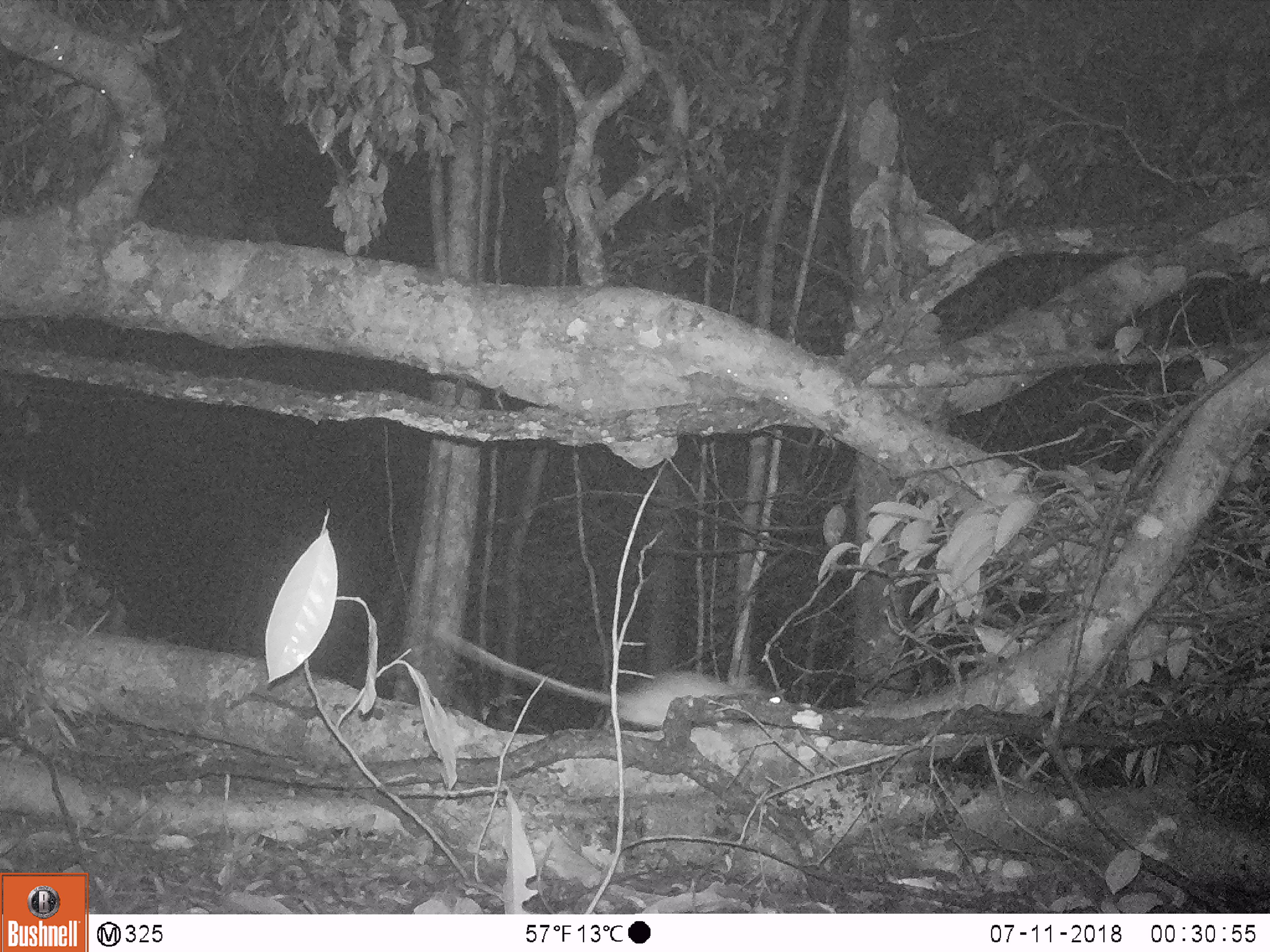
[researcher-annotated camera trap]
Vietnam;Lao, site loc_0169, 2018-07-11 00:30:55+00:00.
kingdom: Animalia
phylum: Chordata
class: Mammalia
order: Rodentia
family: Muridae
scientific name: Muridae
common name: old-world mice and rats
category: unidentified murid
Unidentified murid (old-world mice and rats) (Muridae). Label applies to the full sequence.